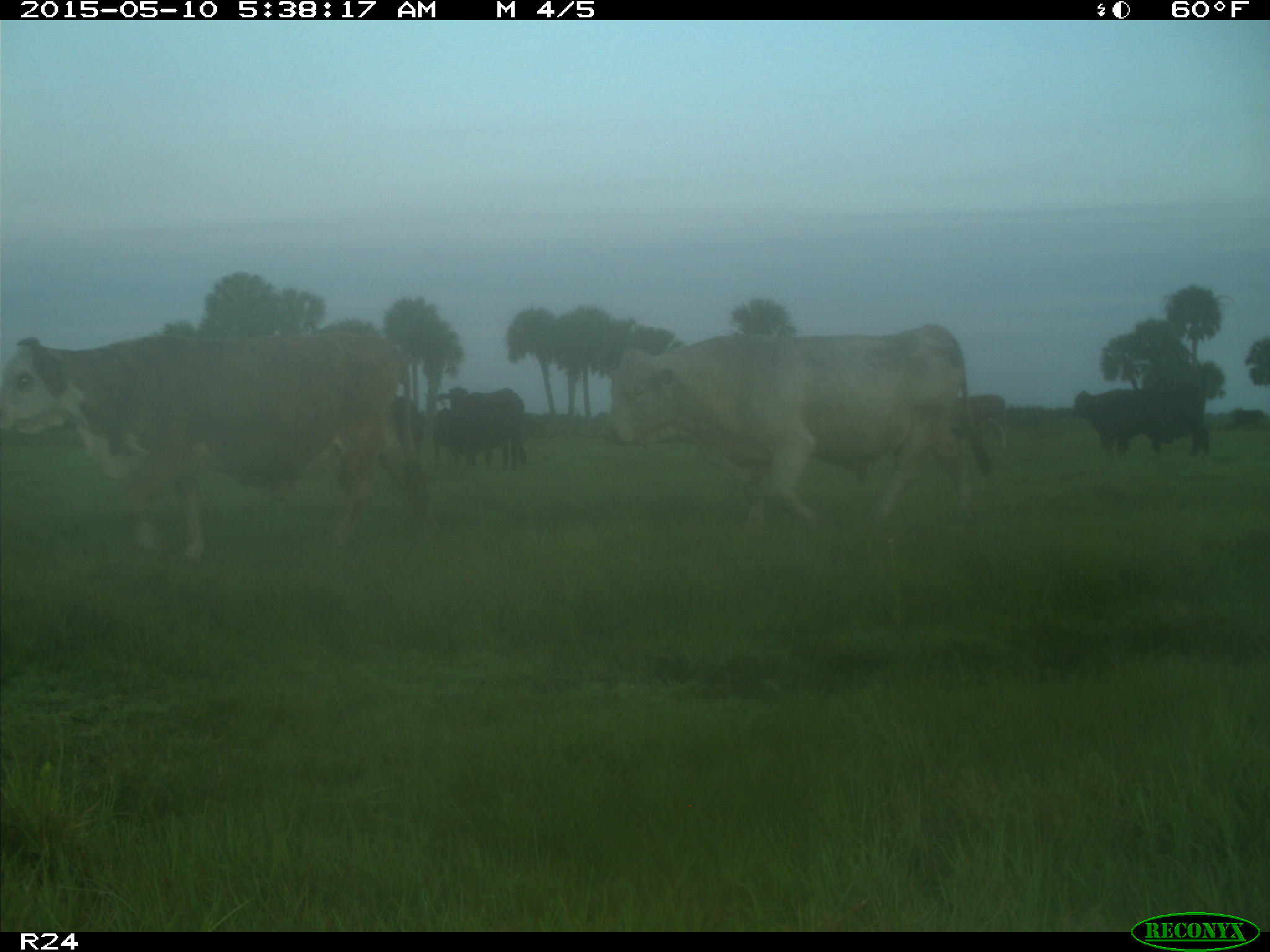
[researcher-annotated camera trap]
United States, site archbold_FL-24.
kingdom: Animalia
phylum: Chordata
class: Mammalia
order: Artiodactyla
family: Bovidae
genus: Bos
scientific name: Bos taurus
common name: domestic cow